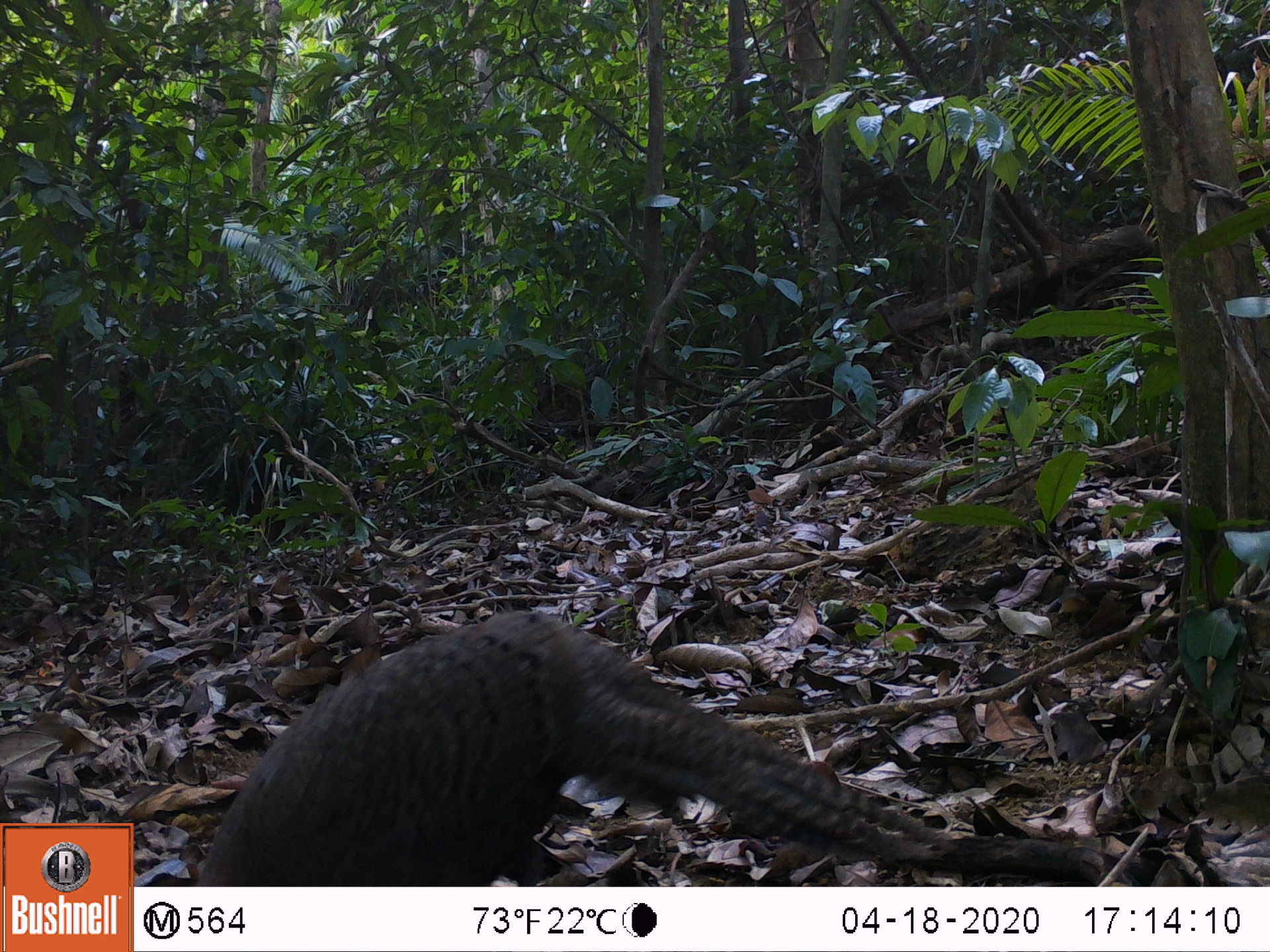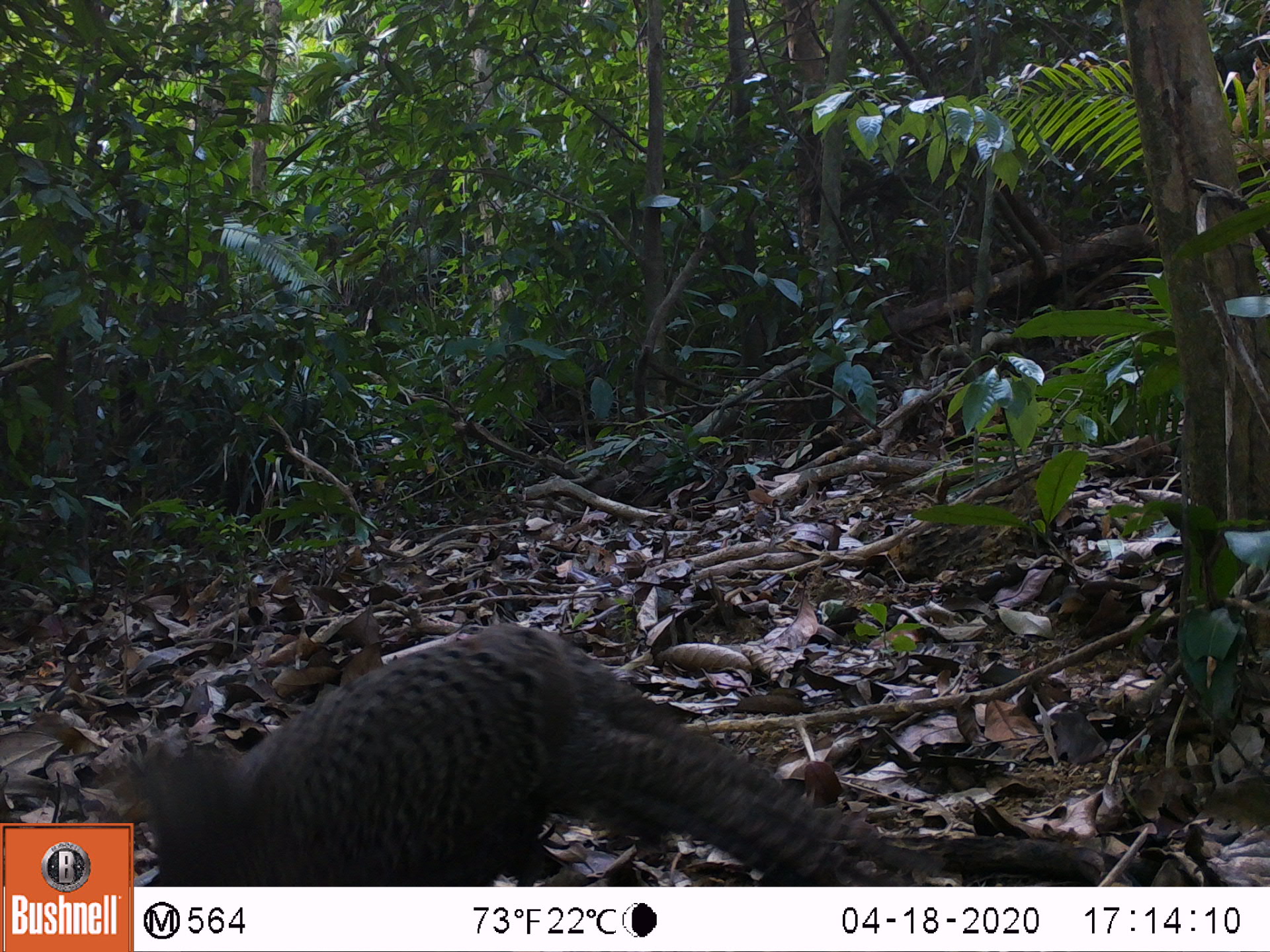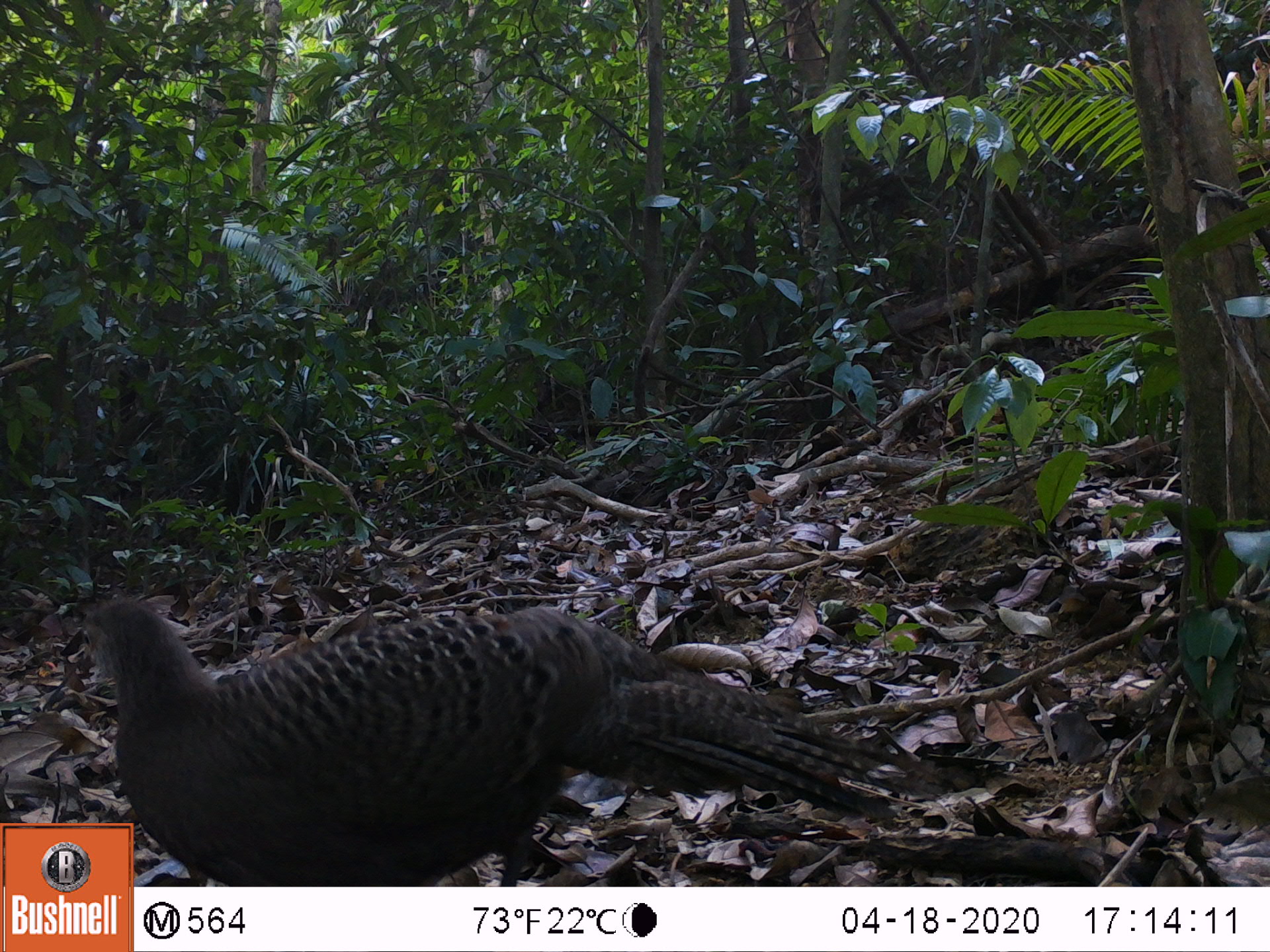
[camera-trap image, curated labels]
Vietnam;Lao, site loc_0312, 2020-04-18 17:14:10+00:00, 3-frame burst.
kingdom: Animalia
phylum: Chordata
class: Aves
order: Galliformes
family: Phasianidae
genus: Polyplectron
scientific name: Polyplectron bicalcaratum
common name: gray peacock-pheasant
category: grey peacock pheasant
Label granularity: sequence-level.